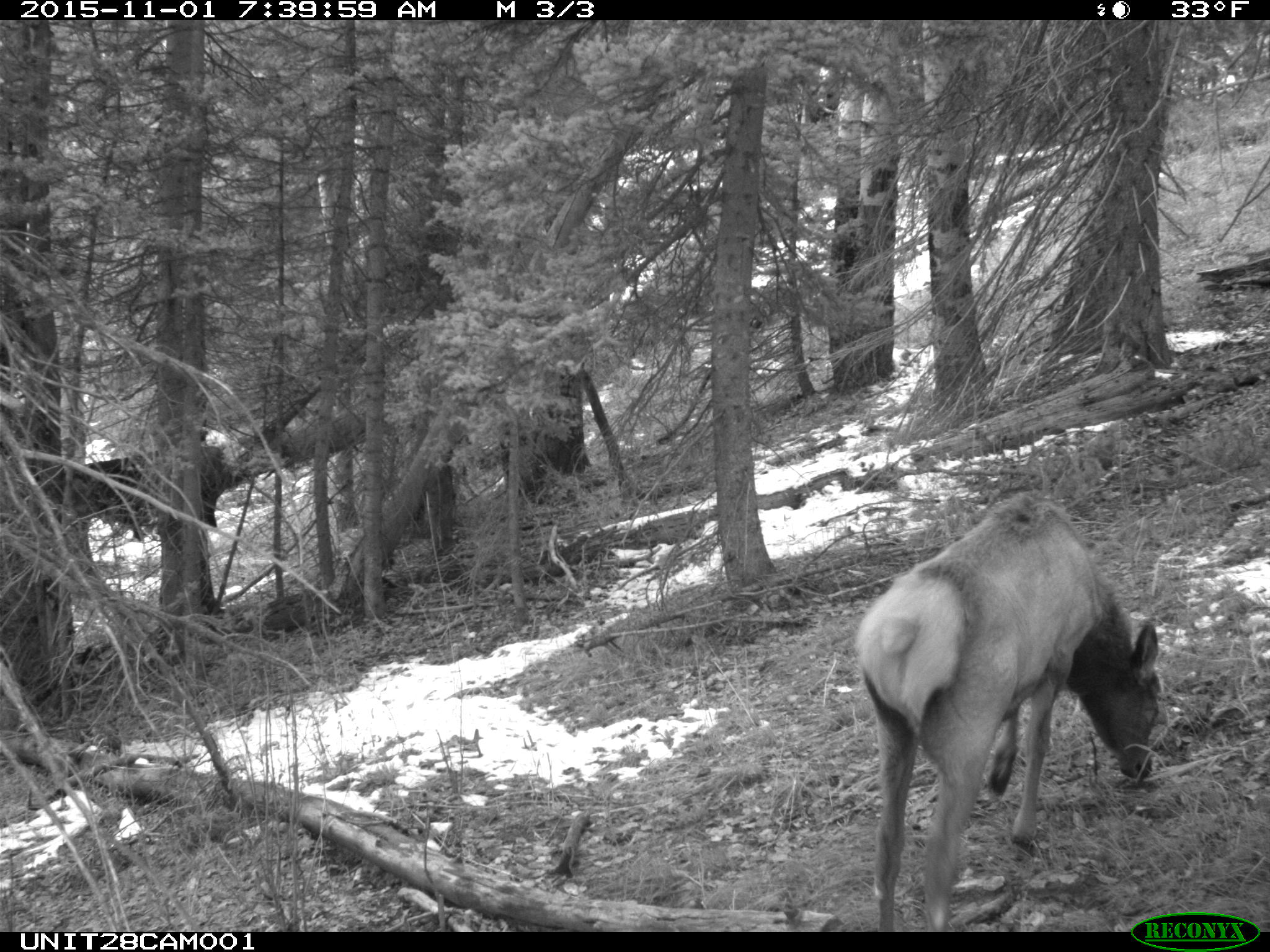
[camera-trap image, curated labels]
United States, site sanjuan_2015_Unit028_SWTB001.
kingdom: Animalia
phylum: Chordata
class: Mammalia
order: Artiodactyla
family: Cervidae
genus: Cervus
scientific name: Cervus elaphus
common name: red deer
Cervus elaphus (red deer).